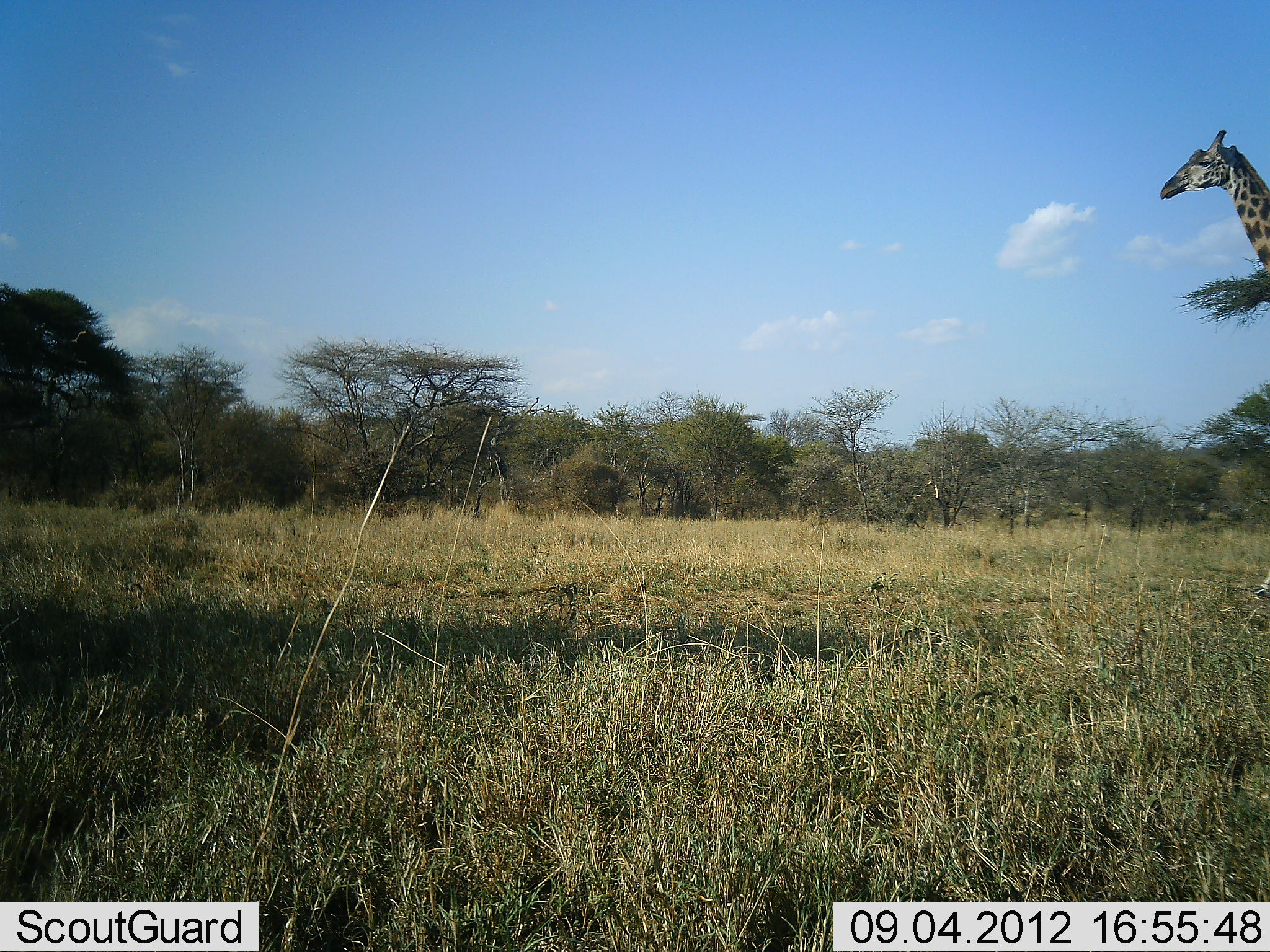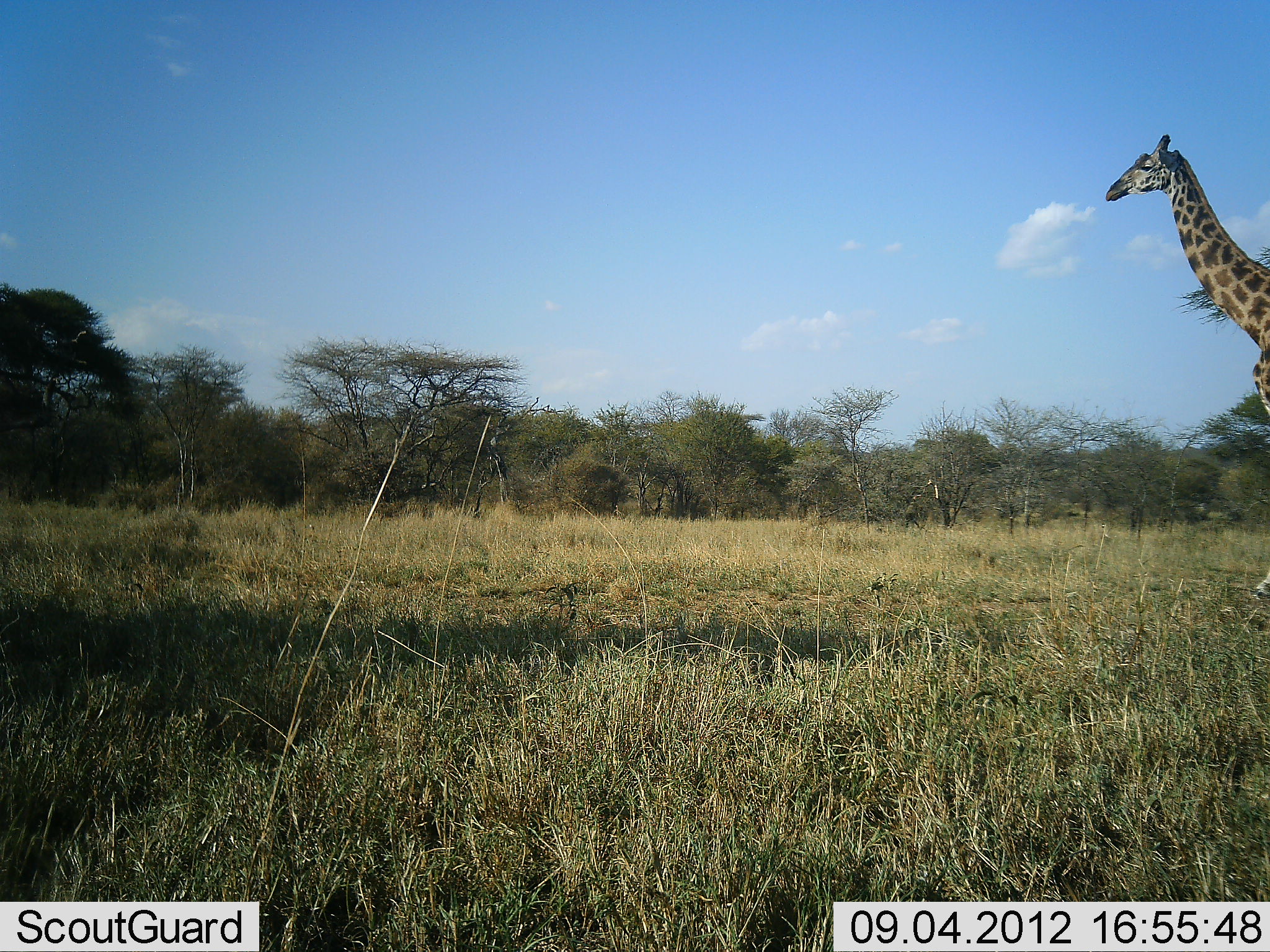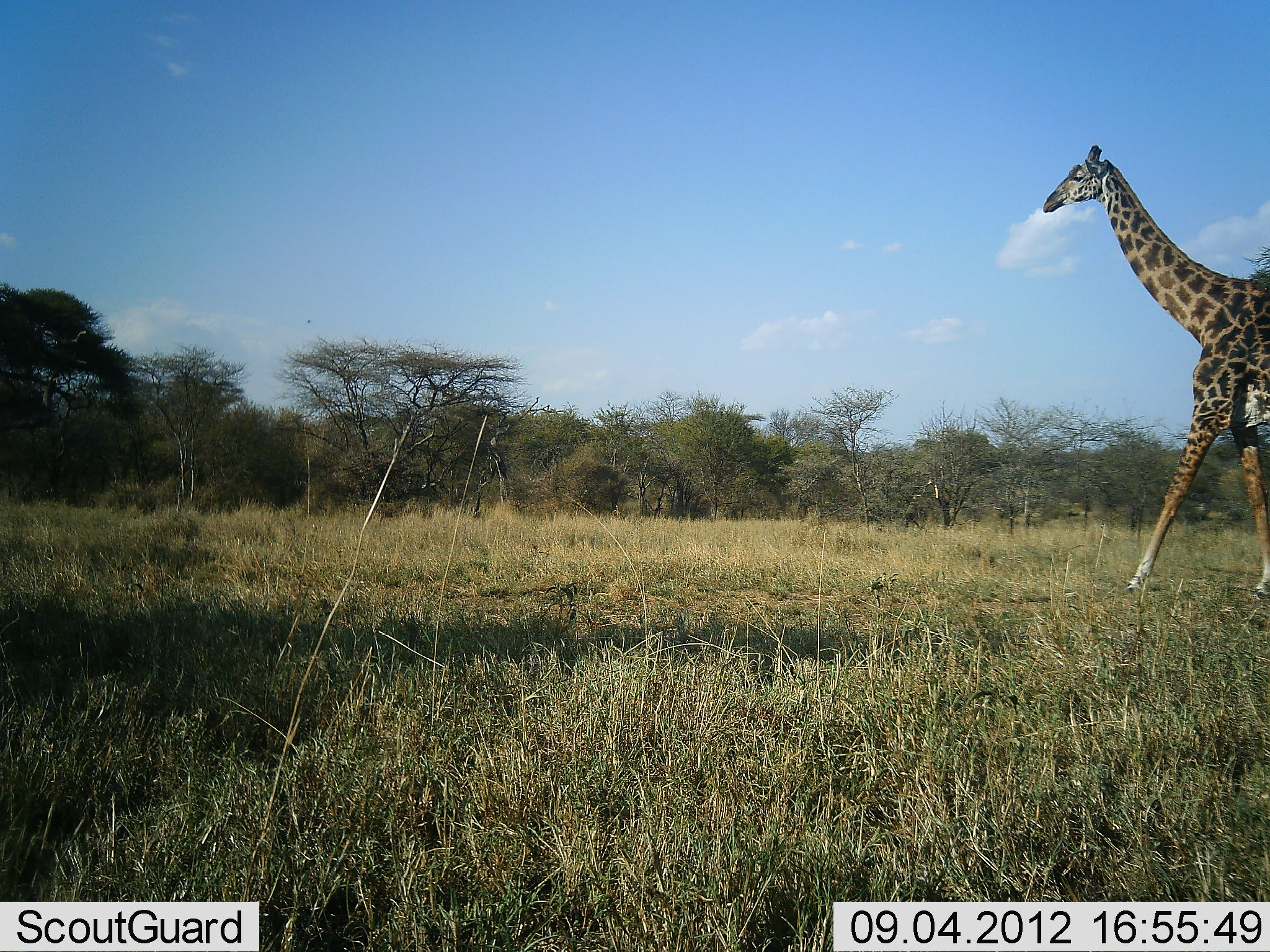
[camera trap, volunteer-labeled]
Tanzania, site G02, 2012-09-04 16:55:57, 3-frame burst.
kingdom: Animalia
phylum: Chordata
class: Mammalia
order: Artiodactyla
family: Giraffidae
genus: Giraffa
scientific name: Giraffa camelopardalis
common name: giraffe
Giraffe (Giraffa camelopardalis), count 1. Behavior (volunteer vote fractions): standing 10%, resting 0%, moving 100%, interacting 0%. Young present (vote fraction): 0%. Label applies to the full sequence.